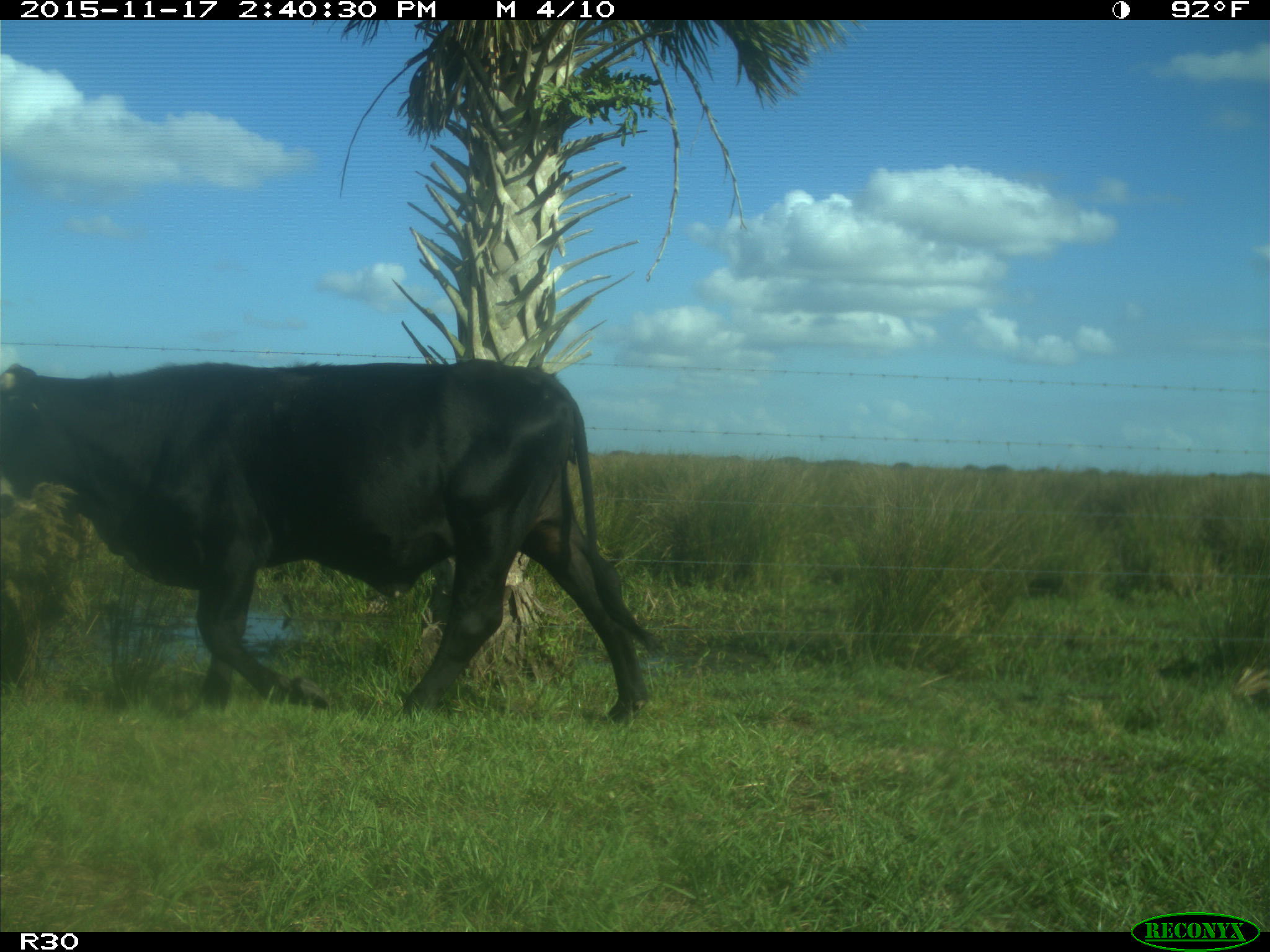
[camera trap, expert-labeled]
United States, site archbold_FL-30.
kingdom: Animalia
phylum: Chordata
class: Mammalia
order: Artiodactyla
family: Bovidae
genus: Bos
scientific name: Bos taurus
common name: domestic cow